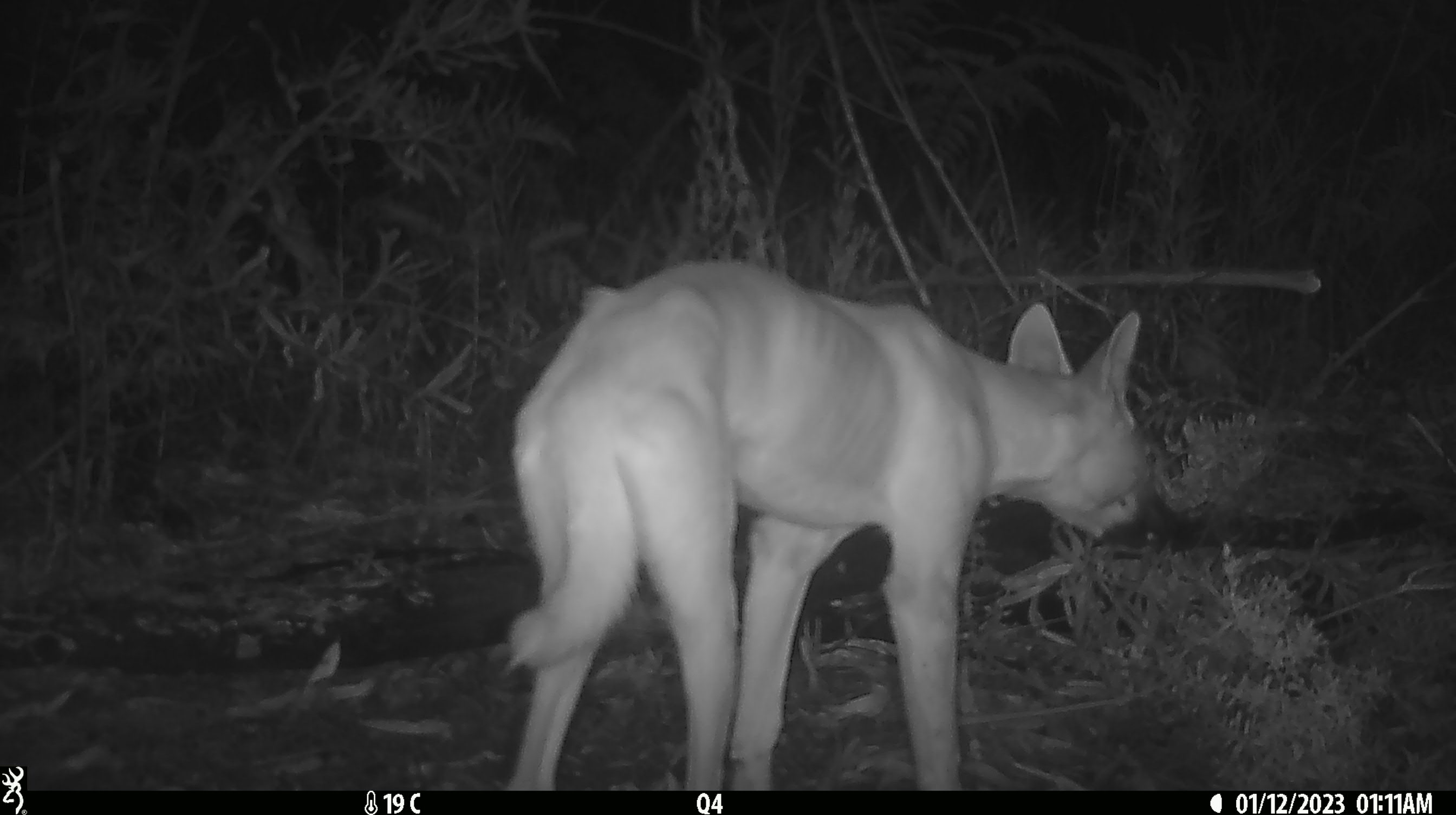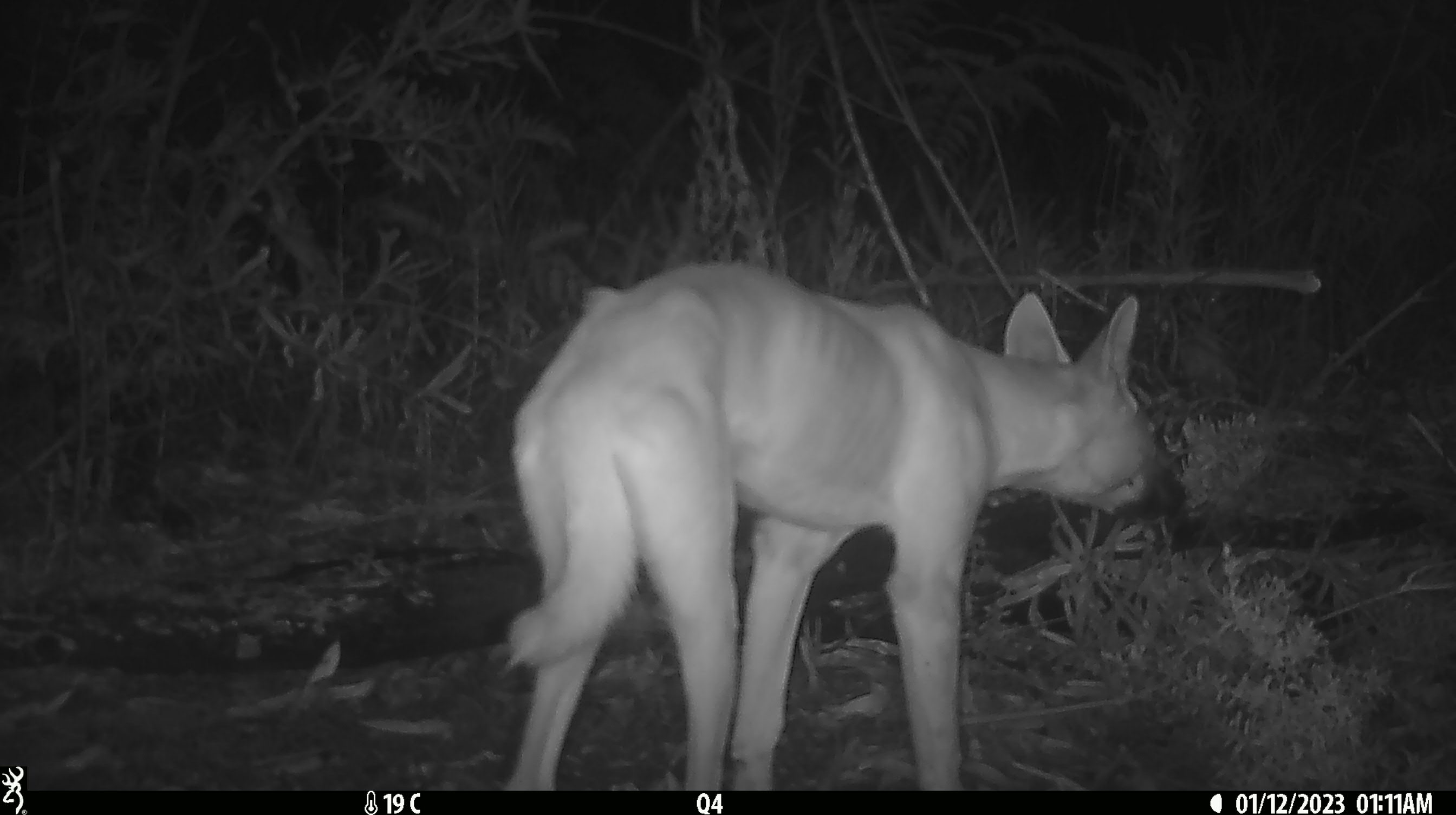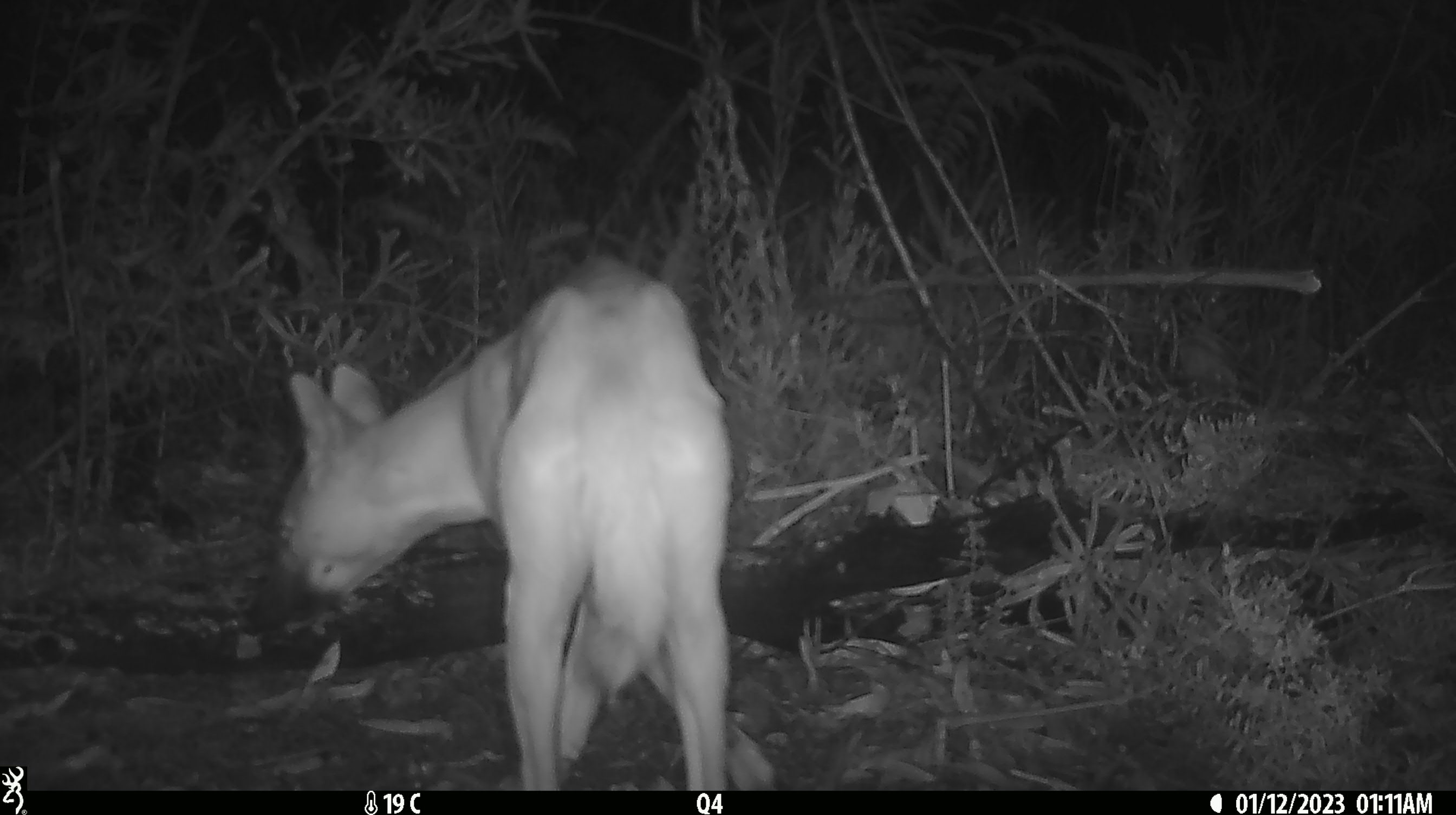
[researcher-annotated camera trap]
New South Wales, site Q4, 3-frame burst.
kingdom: Animalia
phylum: Chordata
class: Mammalia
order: Carnivora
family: Canidae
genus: Canis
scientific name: Canis familiaris dingo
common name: dingo